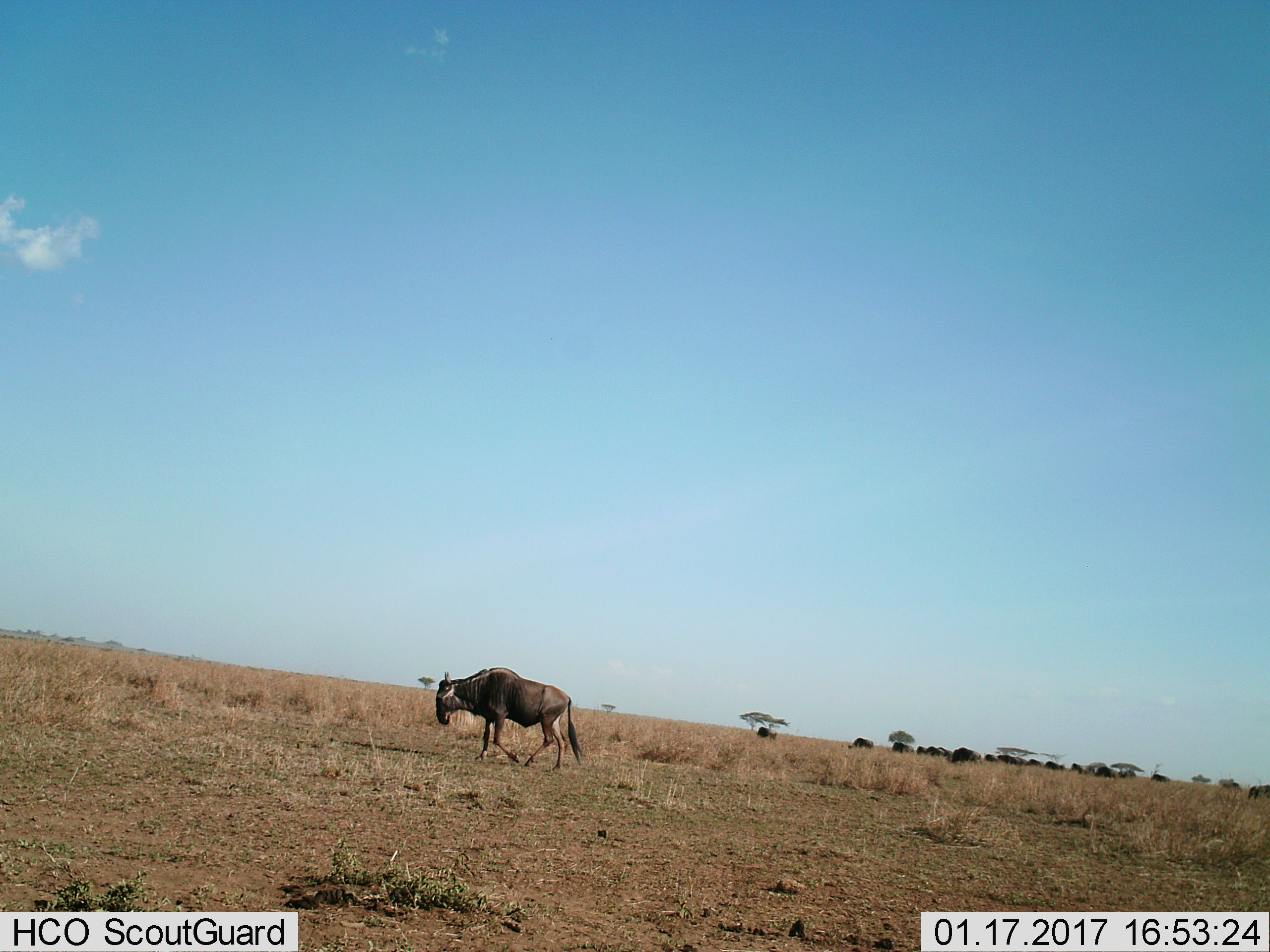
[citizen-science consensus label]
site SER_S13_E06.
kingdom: Animalia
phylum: Chordata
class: Mammalia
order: Artiodactyla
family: Bovidae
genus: Connochaetes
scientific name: Connochaetes taurinus taurinus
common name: blue wildebeest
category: wildebeestblue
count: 11-50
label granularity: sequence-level